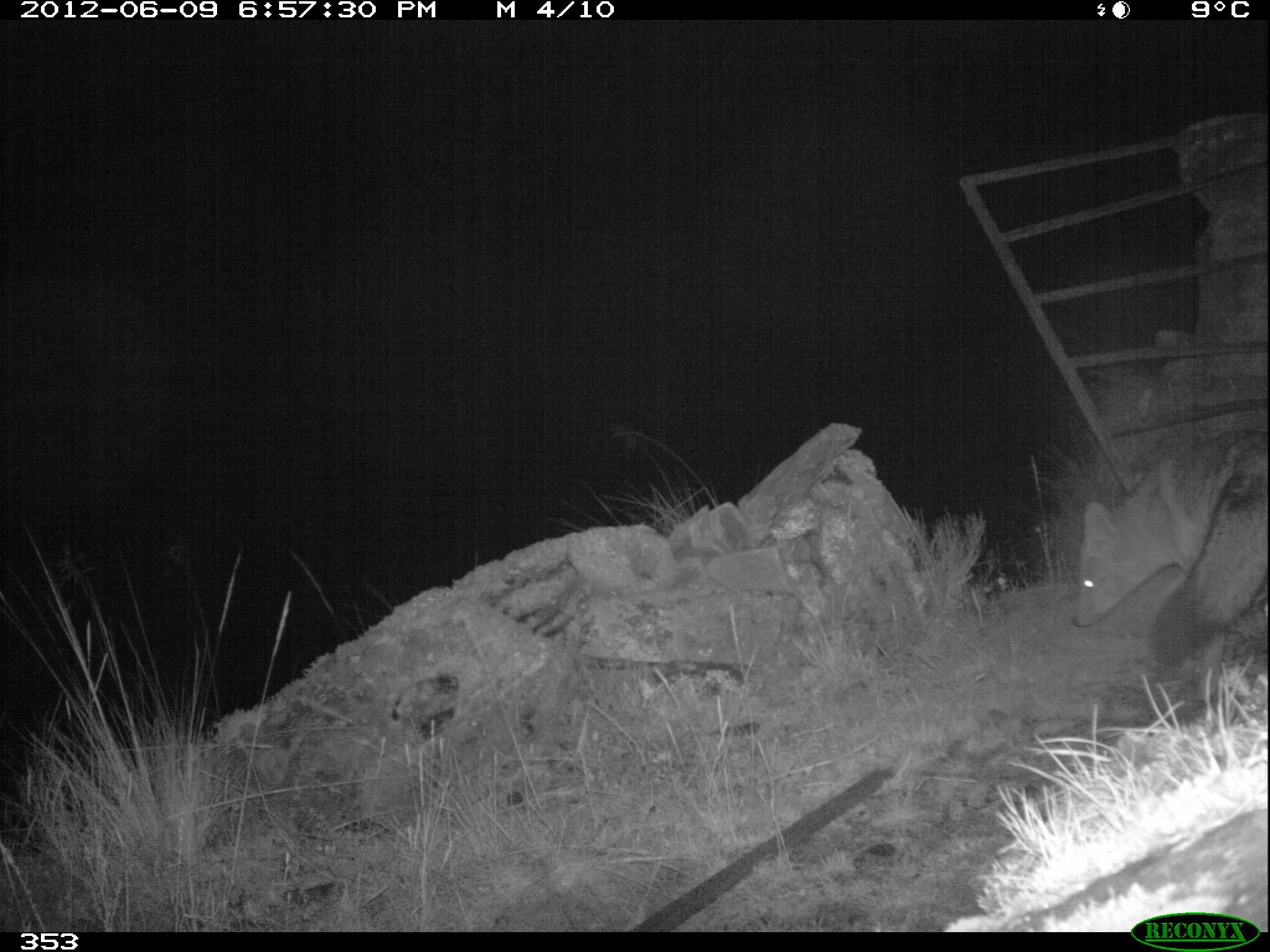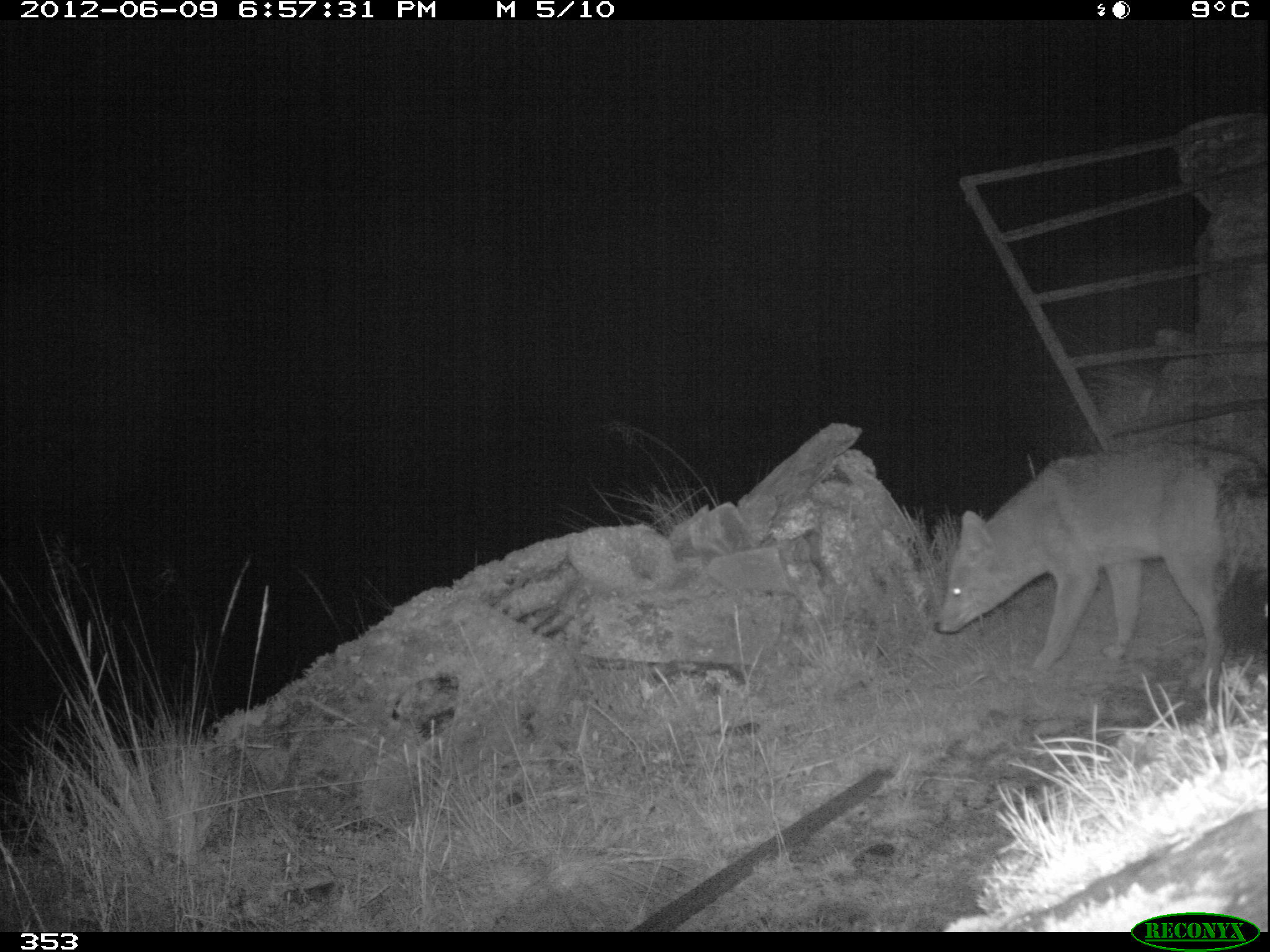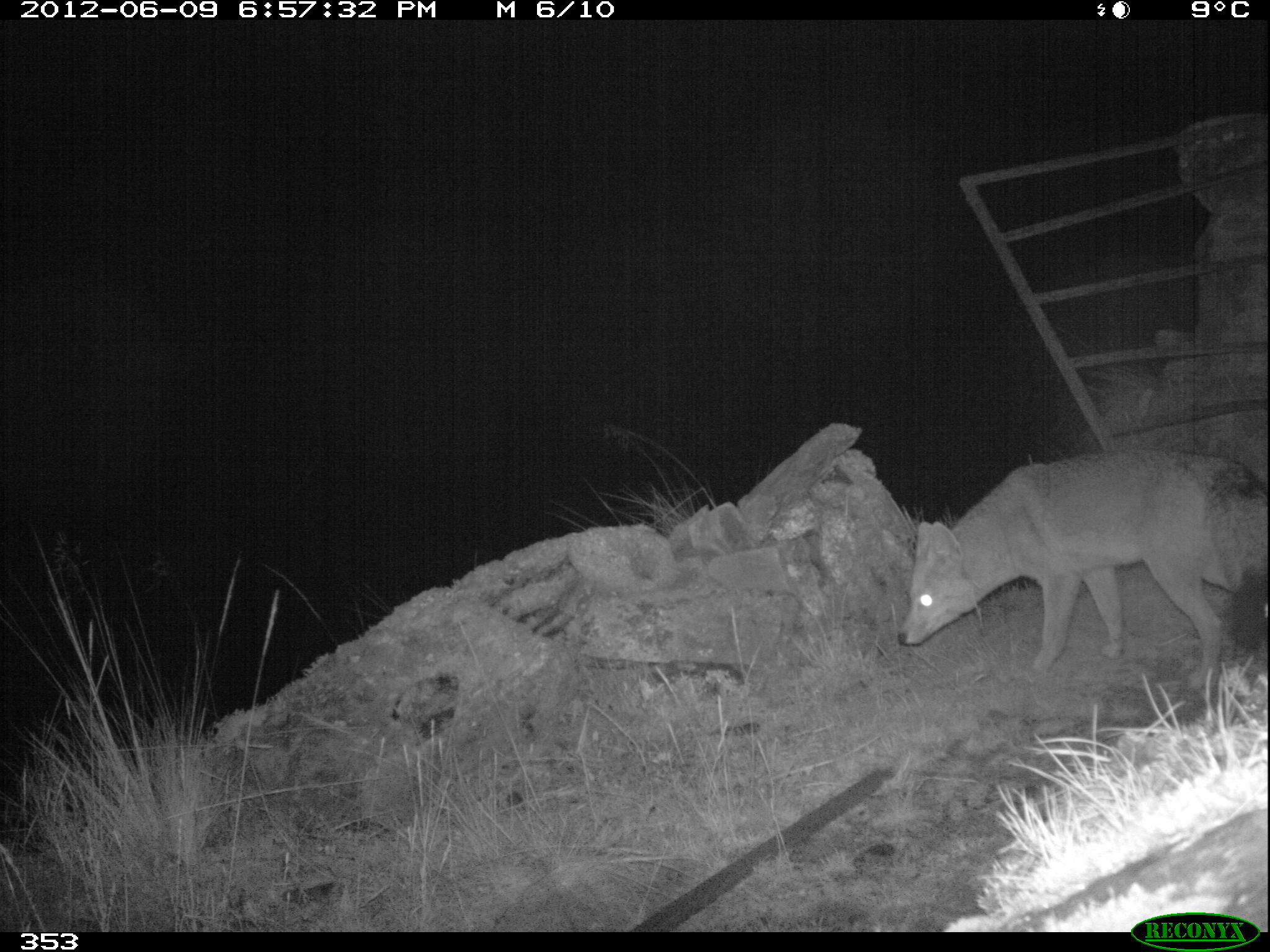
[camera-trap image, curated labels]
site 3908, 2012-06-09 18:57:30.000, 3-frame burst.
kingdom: Animalia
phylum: Chordata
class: Mammalia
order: Carnivora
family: Canidae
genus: Lycalopex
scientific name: Lycalopex culpaeus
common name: culpeo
Lycalopex culpaeus (culpeo).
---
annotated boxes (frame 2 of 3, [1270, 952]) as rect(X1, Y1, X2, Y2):
lycalopex culpaeus: rect(927, 439, 1270, 680)